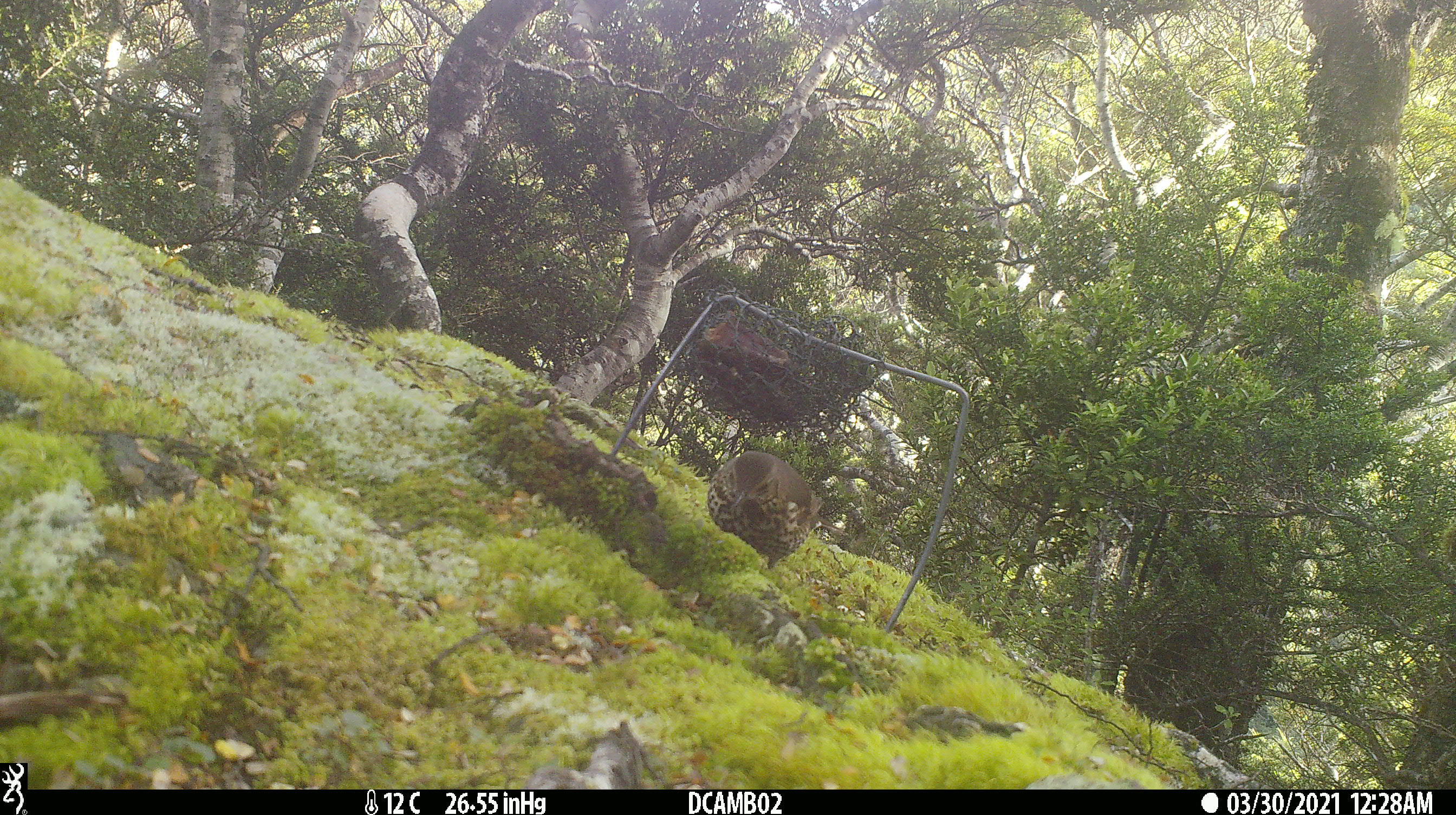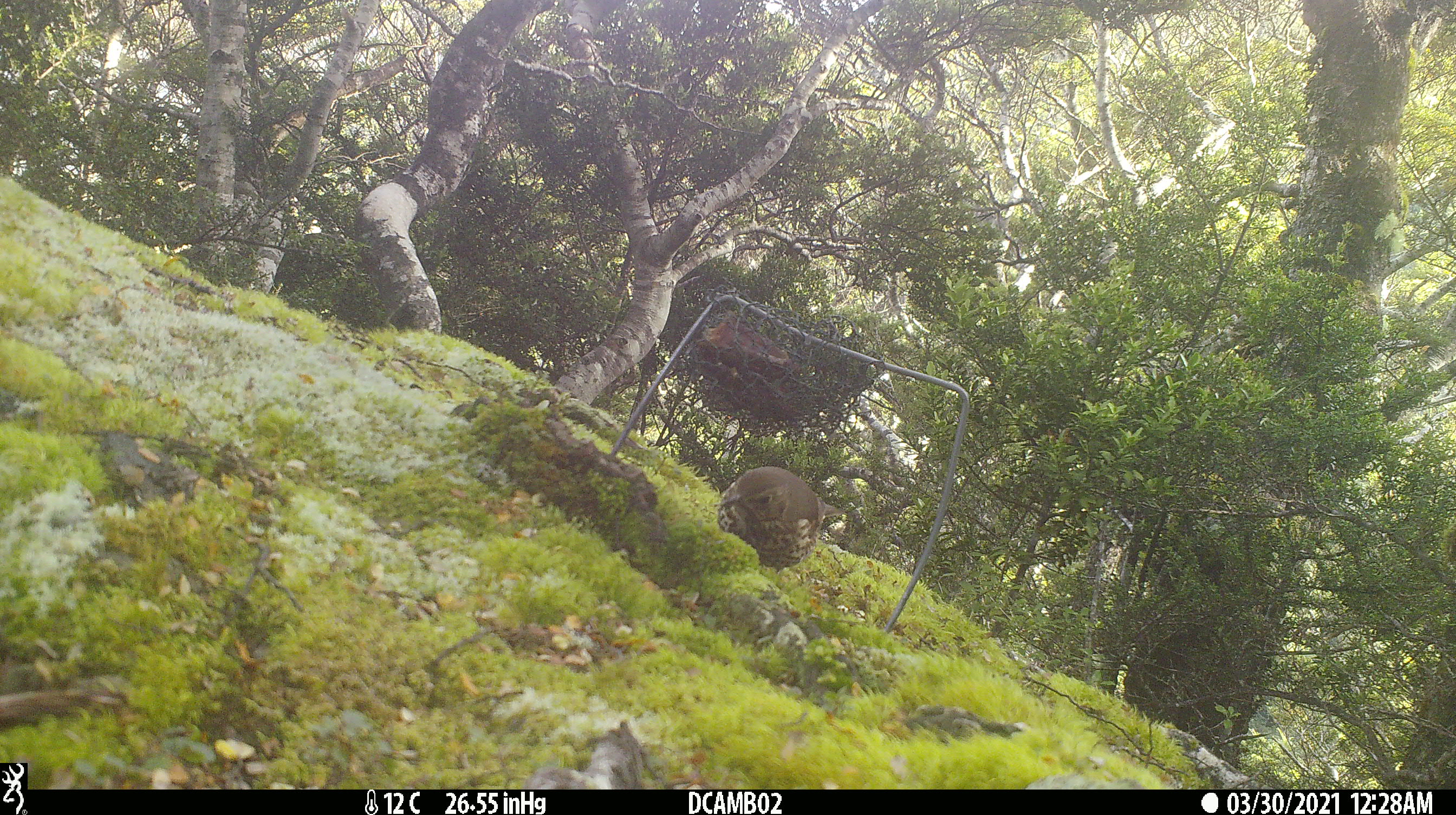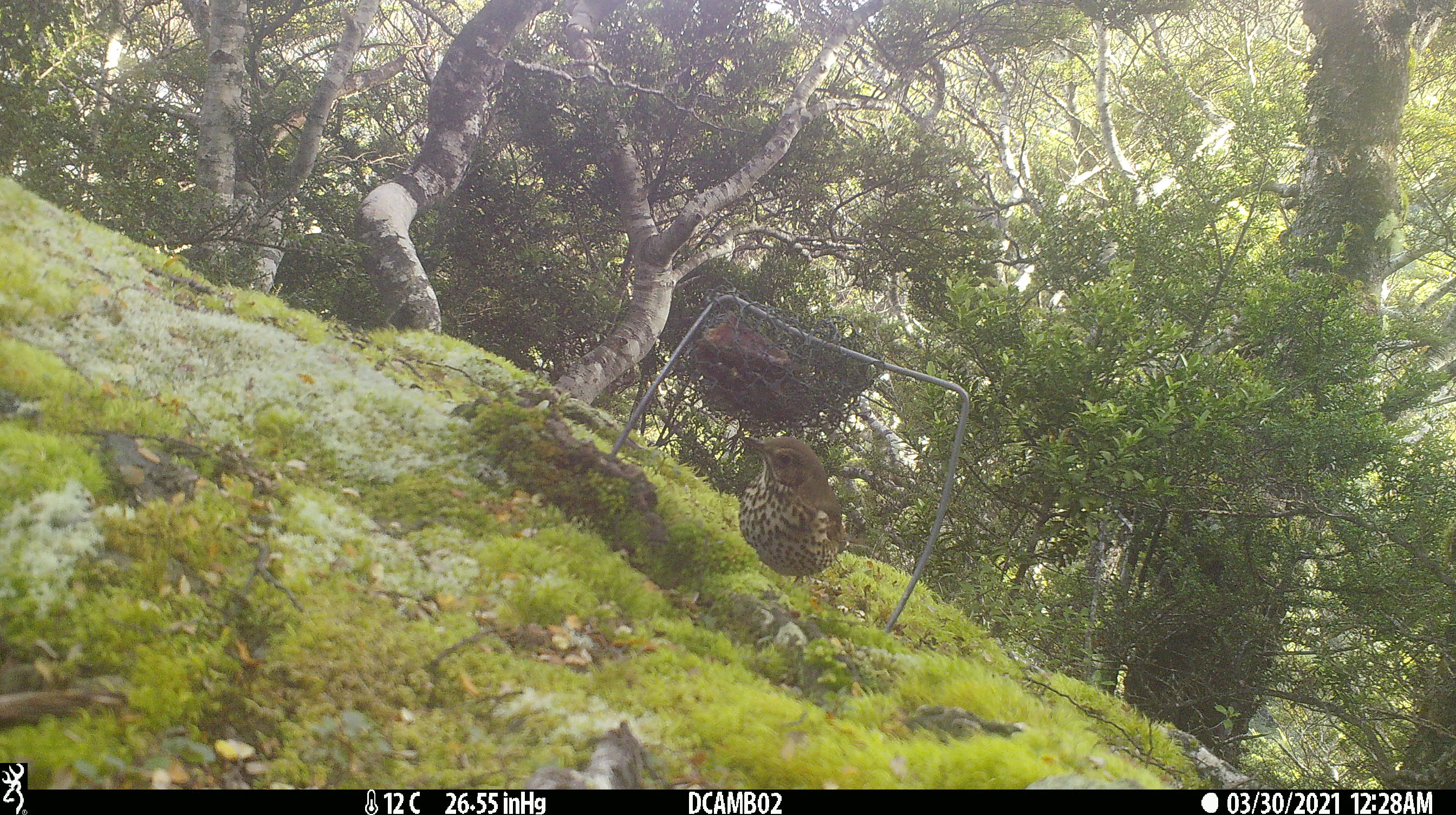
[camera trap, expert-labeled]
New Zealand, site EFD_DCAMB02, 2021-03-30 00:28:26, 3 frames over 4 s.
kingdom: Animalia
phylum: Chordata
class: Aves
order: Passeriformes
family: Turdidae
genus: Turdus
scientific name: Turdus philomelos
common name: song thrush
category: thrush